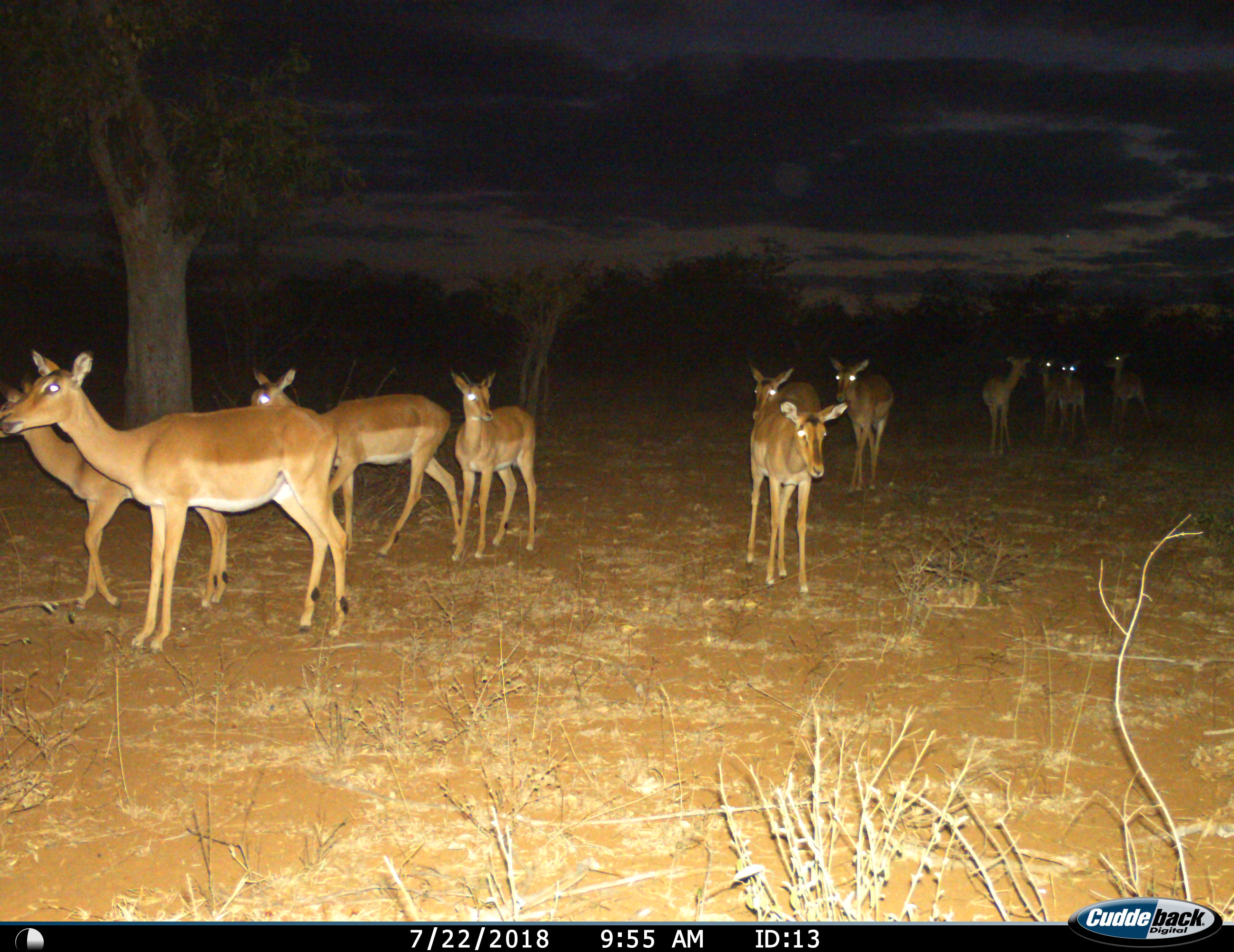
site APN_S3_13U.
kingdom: Animalia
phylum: Chordata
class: Mammalia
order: Artiodactyla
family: Bovidae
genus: Aepyceros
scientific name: Aepyceros melampus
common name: impala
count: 11-50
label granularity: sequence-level